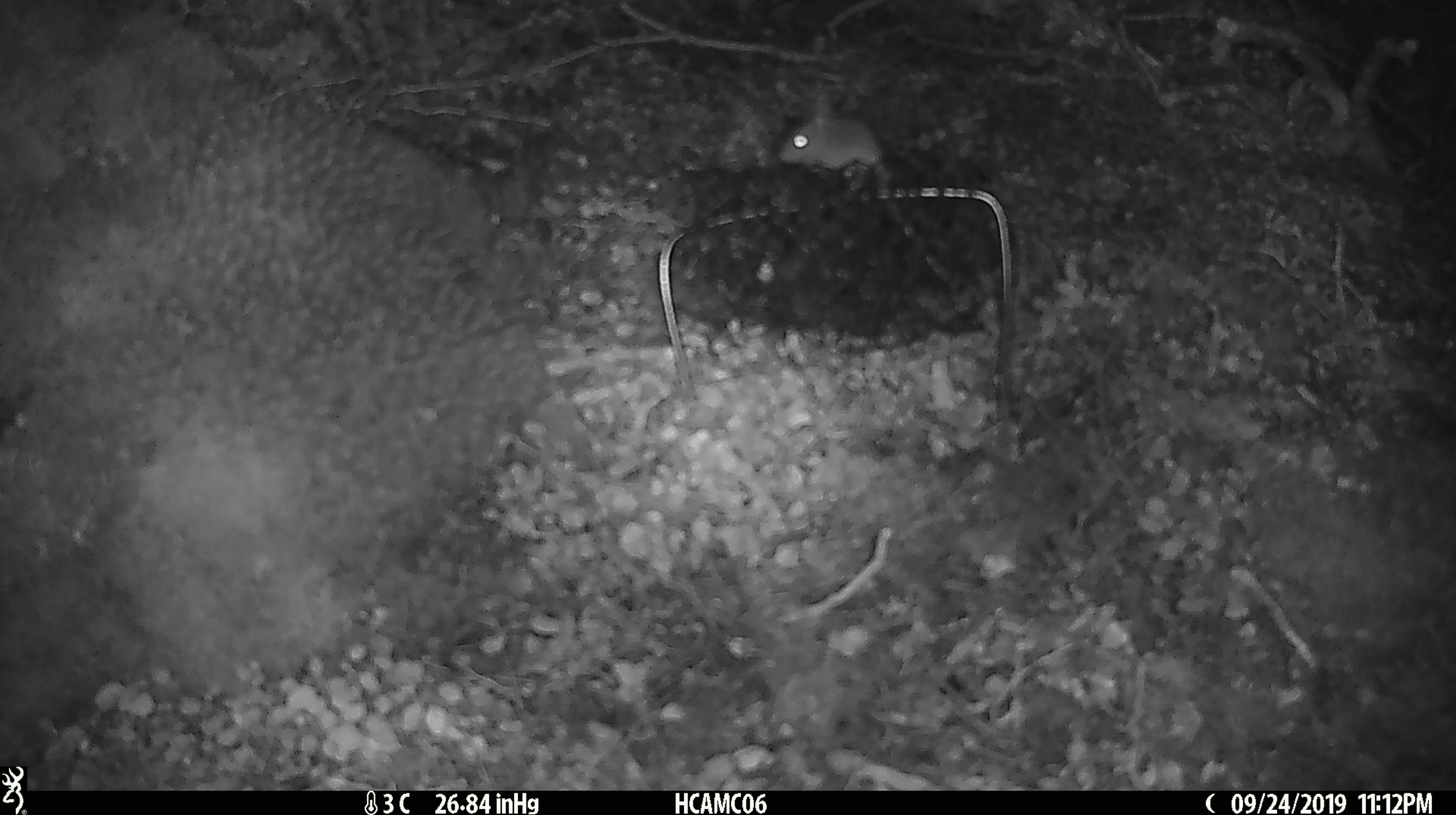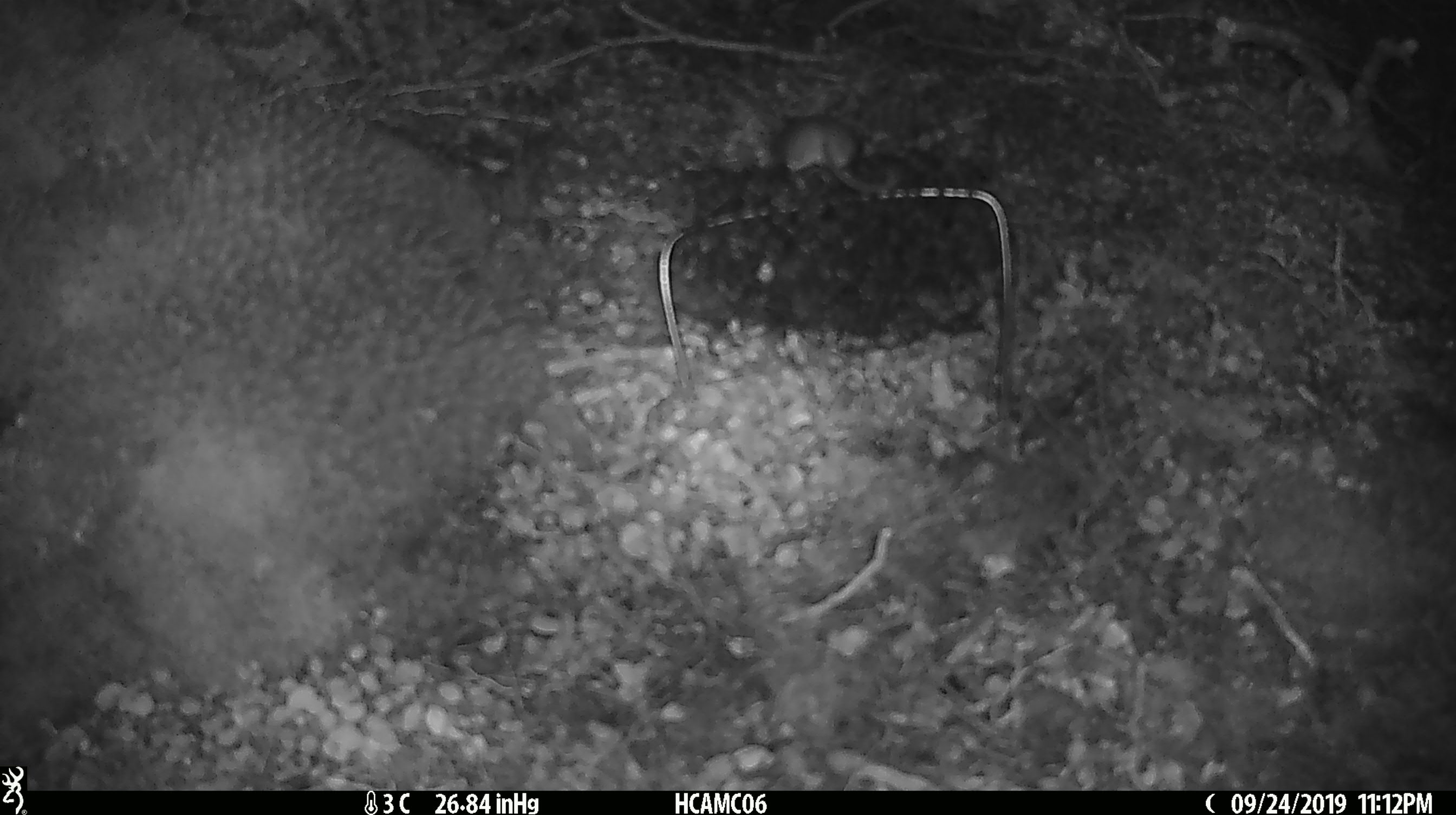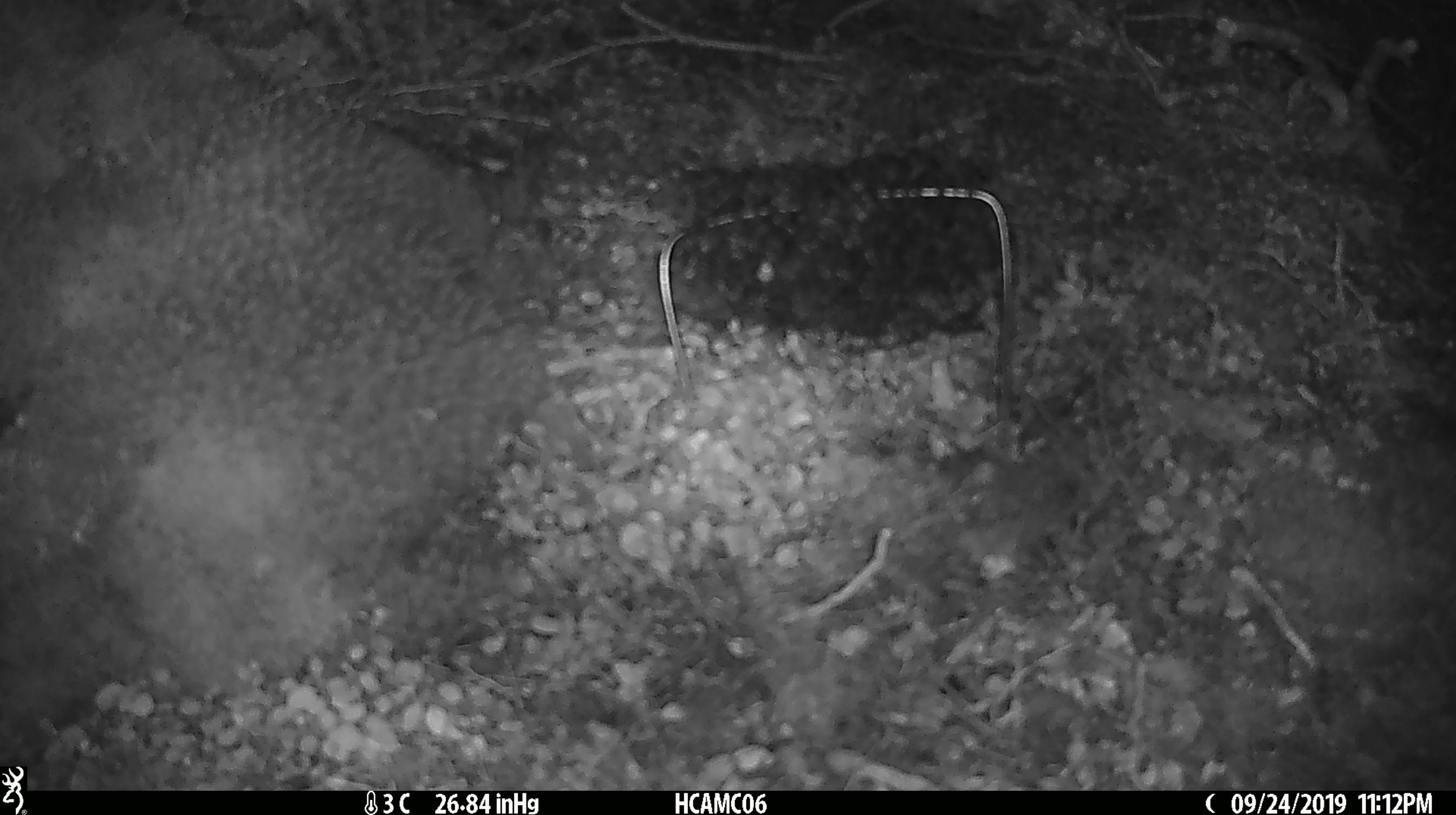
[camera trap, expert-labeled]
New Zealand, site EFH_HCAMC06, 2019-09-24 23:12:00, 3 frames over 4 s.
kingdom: Animalia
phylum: Chordata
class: Mammalia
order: Rodentia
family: Muridae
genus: Mus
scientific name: Mus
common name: mouse